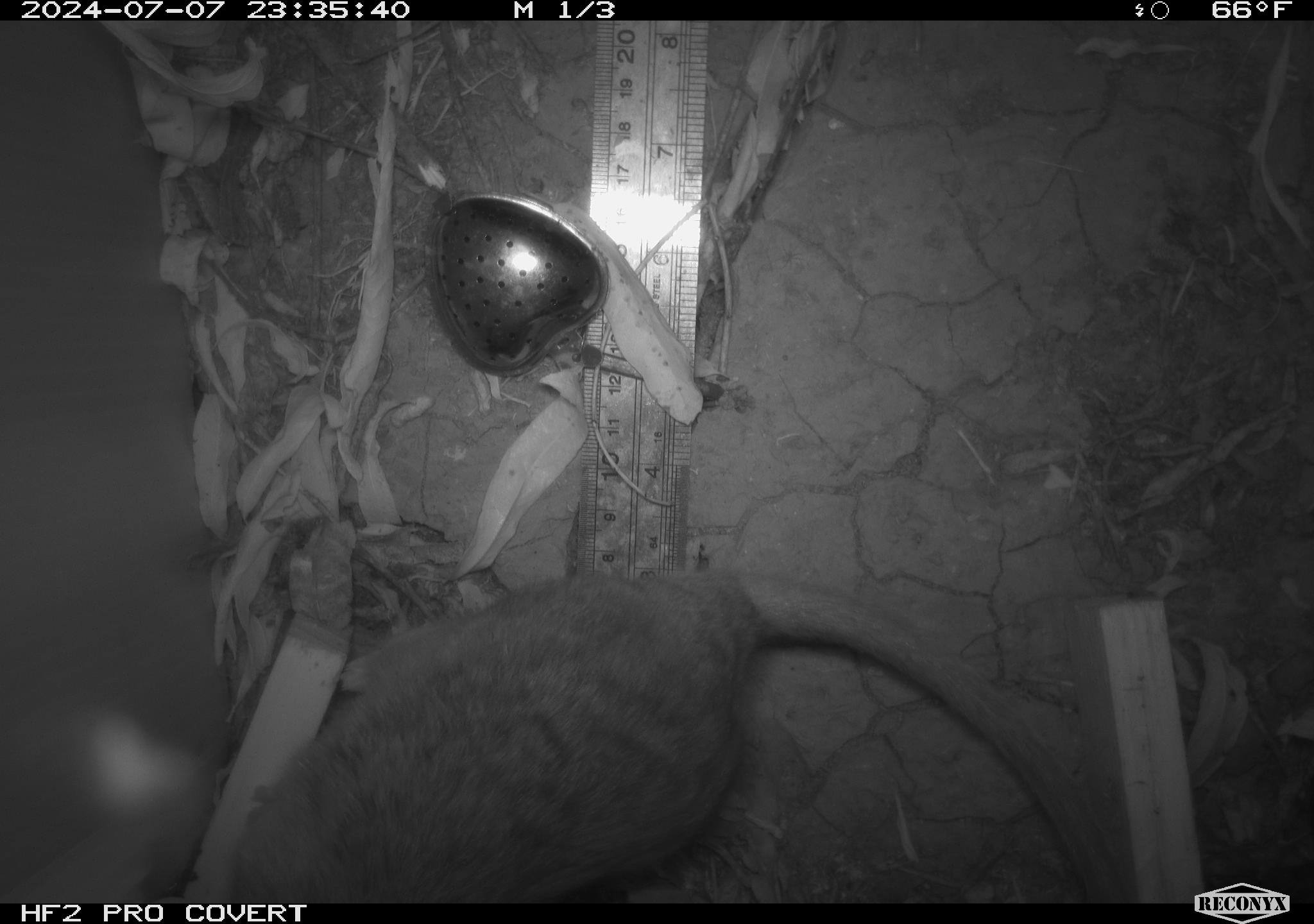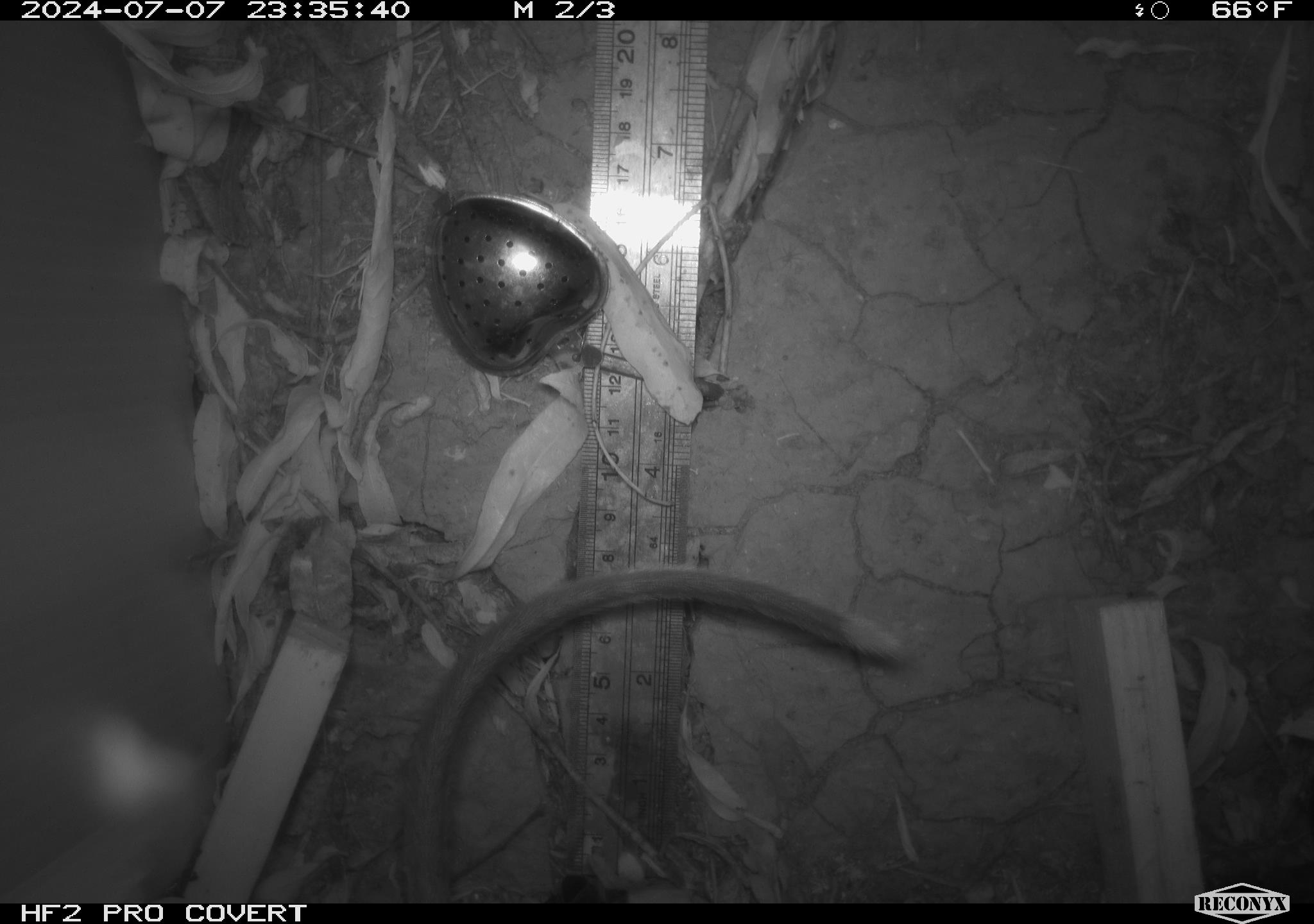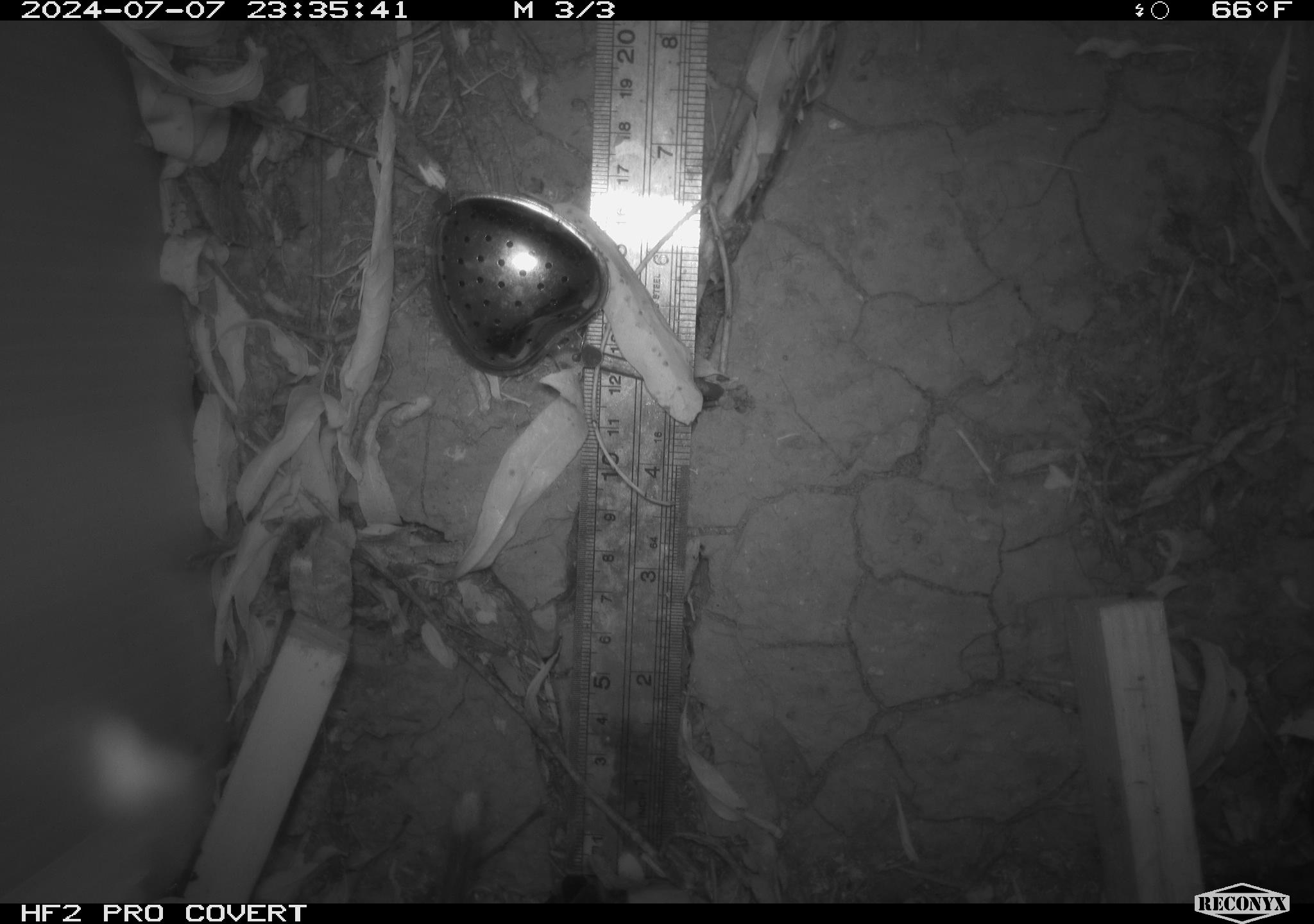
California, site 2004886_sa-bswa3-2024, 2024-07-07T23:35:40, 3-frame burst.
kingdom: Animalia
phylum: Chordata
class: Mammalia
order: Rodentia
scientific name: Rodentia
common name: woodrat or rat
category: woodrat or rat species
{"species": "woodrat or rat species (woodrat or rat) (Rodentia)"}